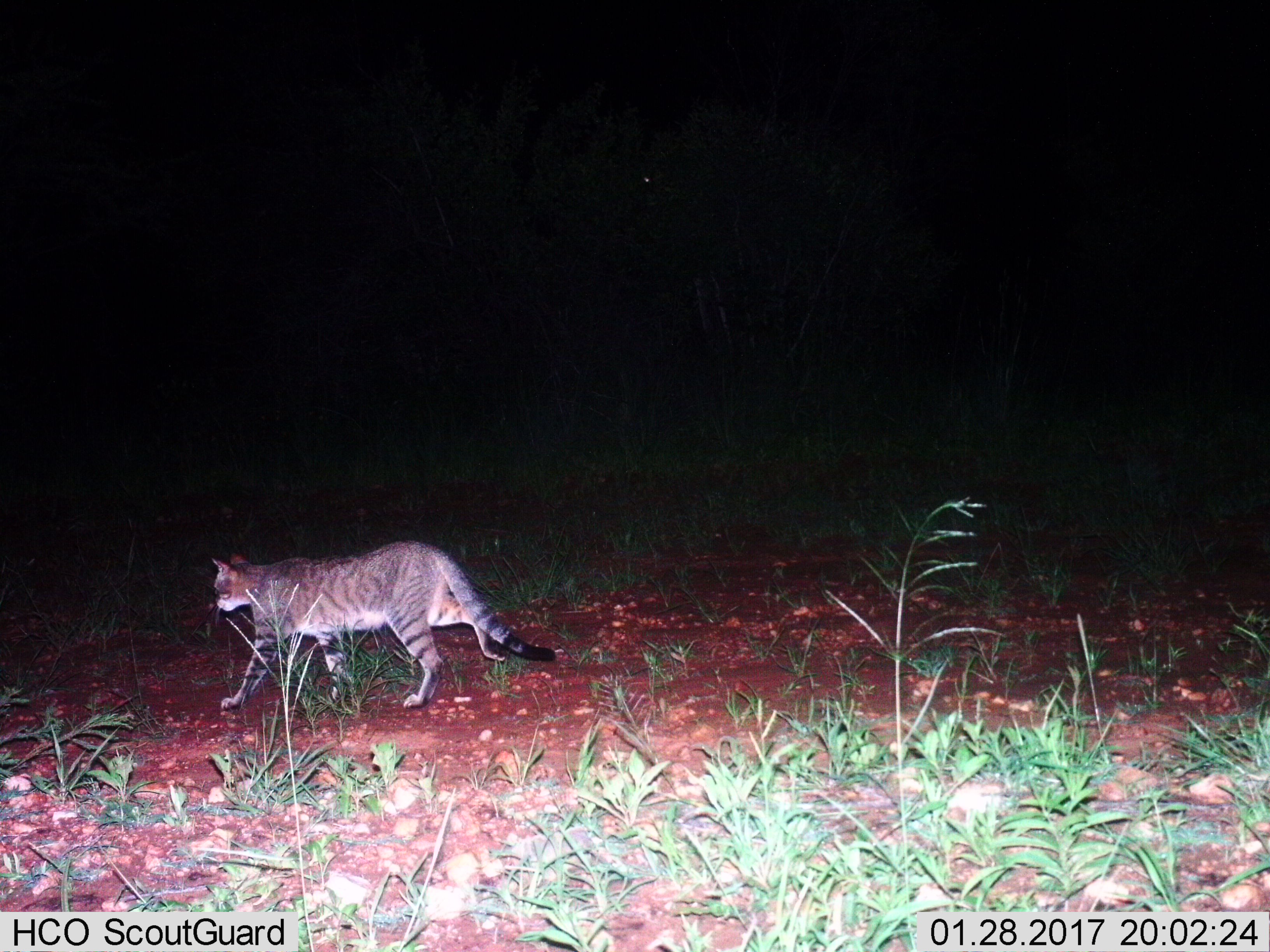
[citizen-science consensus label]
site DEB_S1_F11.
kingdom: Animalia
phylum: Chordata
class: Mammalia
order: Carnivora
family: Felidae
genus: Felis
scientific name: Felis lybica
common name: african wild cat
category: africanwildcat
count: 1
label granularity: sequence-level